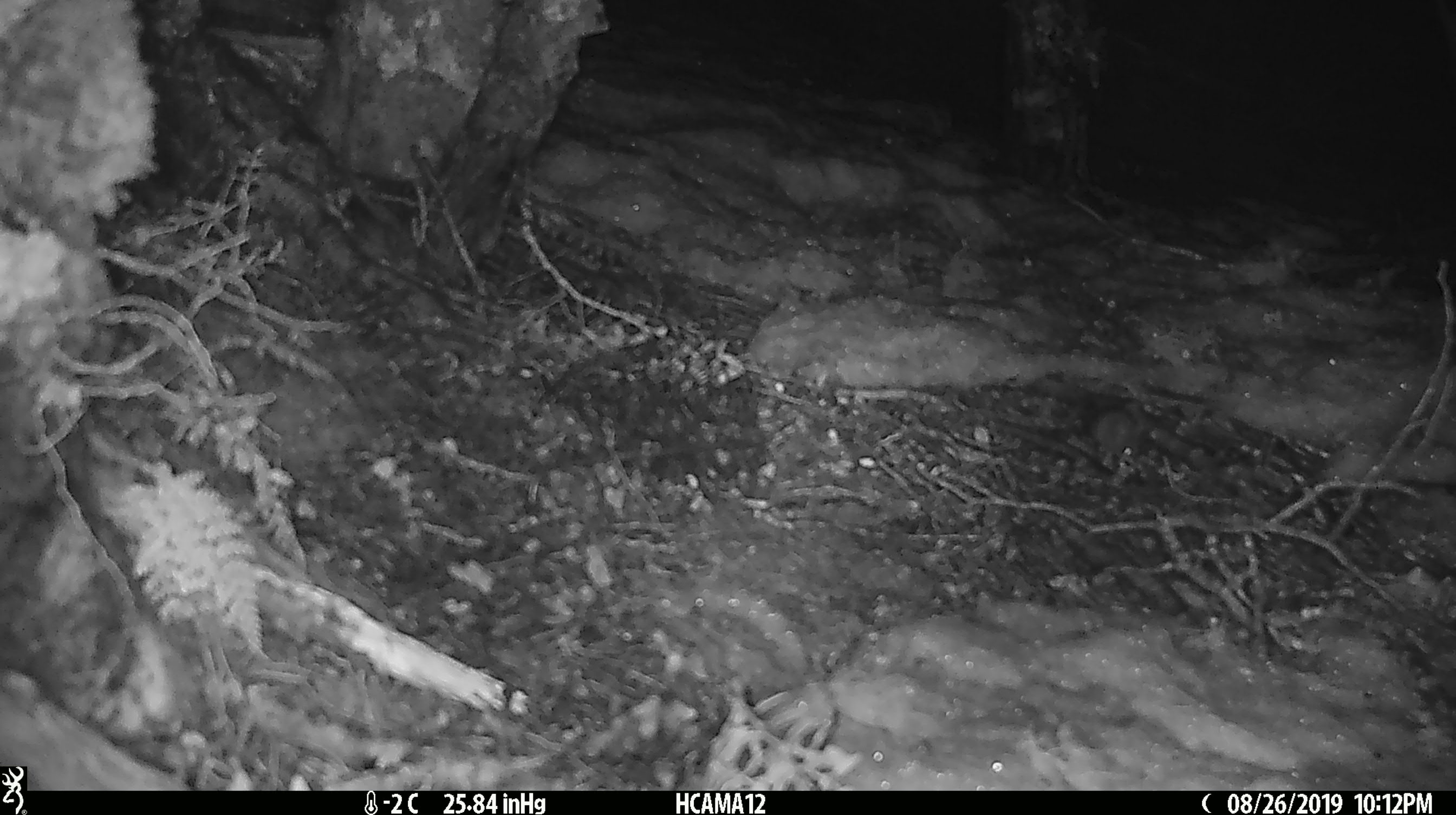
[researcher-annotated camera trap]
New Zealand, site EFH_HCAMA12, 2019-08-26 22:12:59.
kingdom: Animalia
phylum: Chordata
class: Mammalia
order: Rodentia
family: Muridae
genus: Mus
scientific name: Mus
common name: mouse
Mouse (Mus).